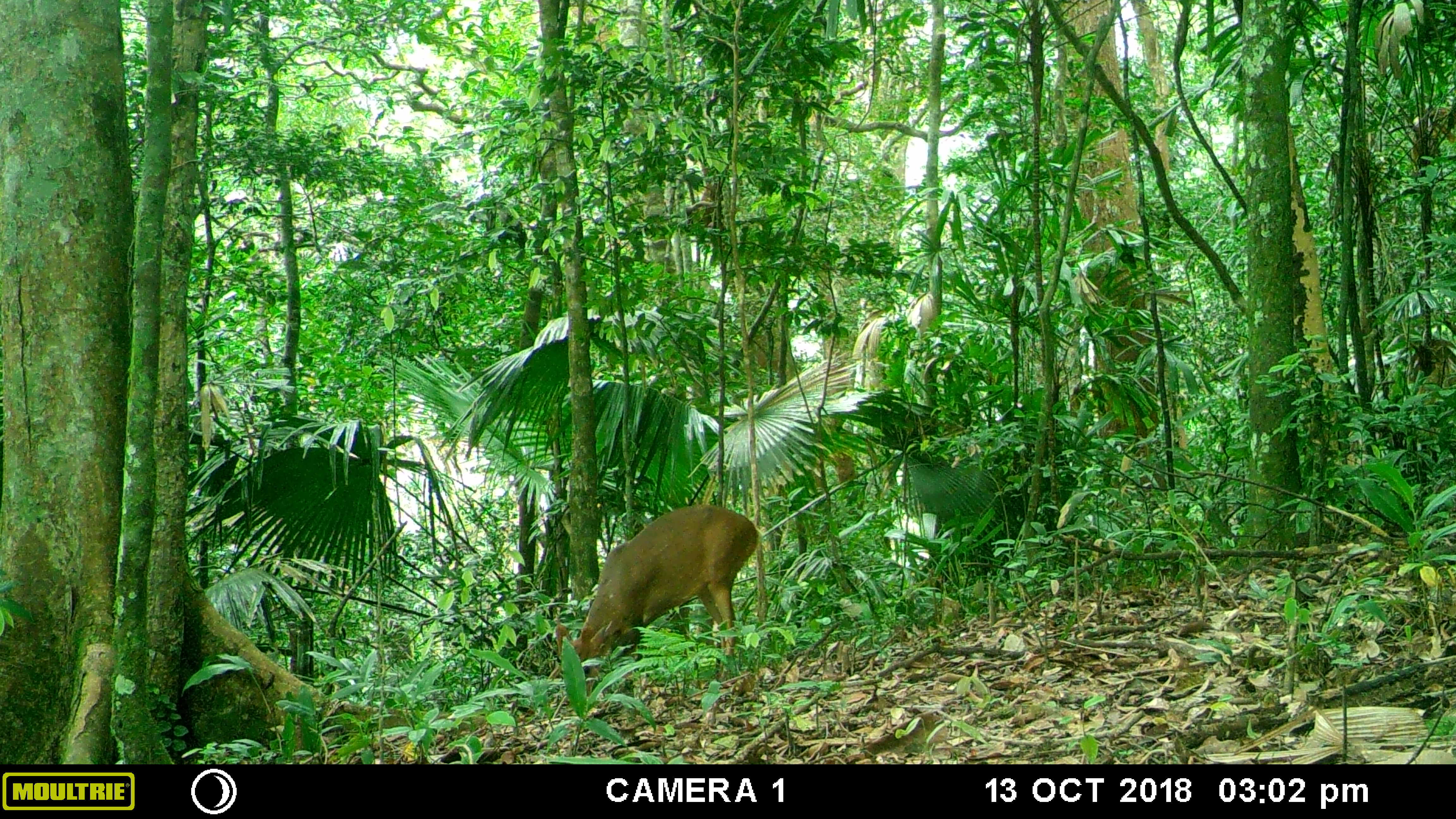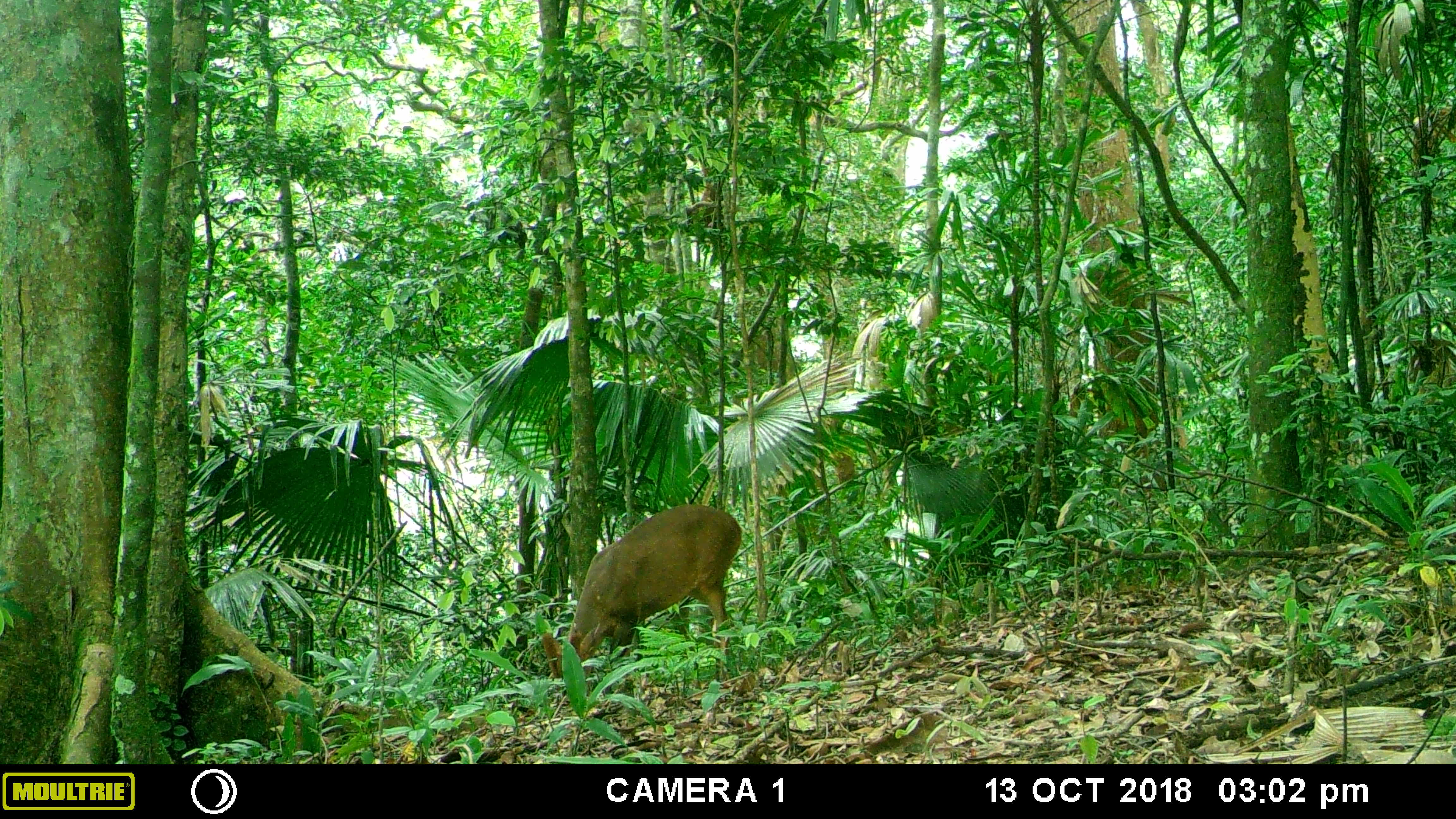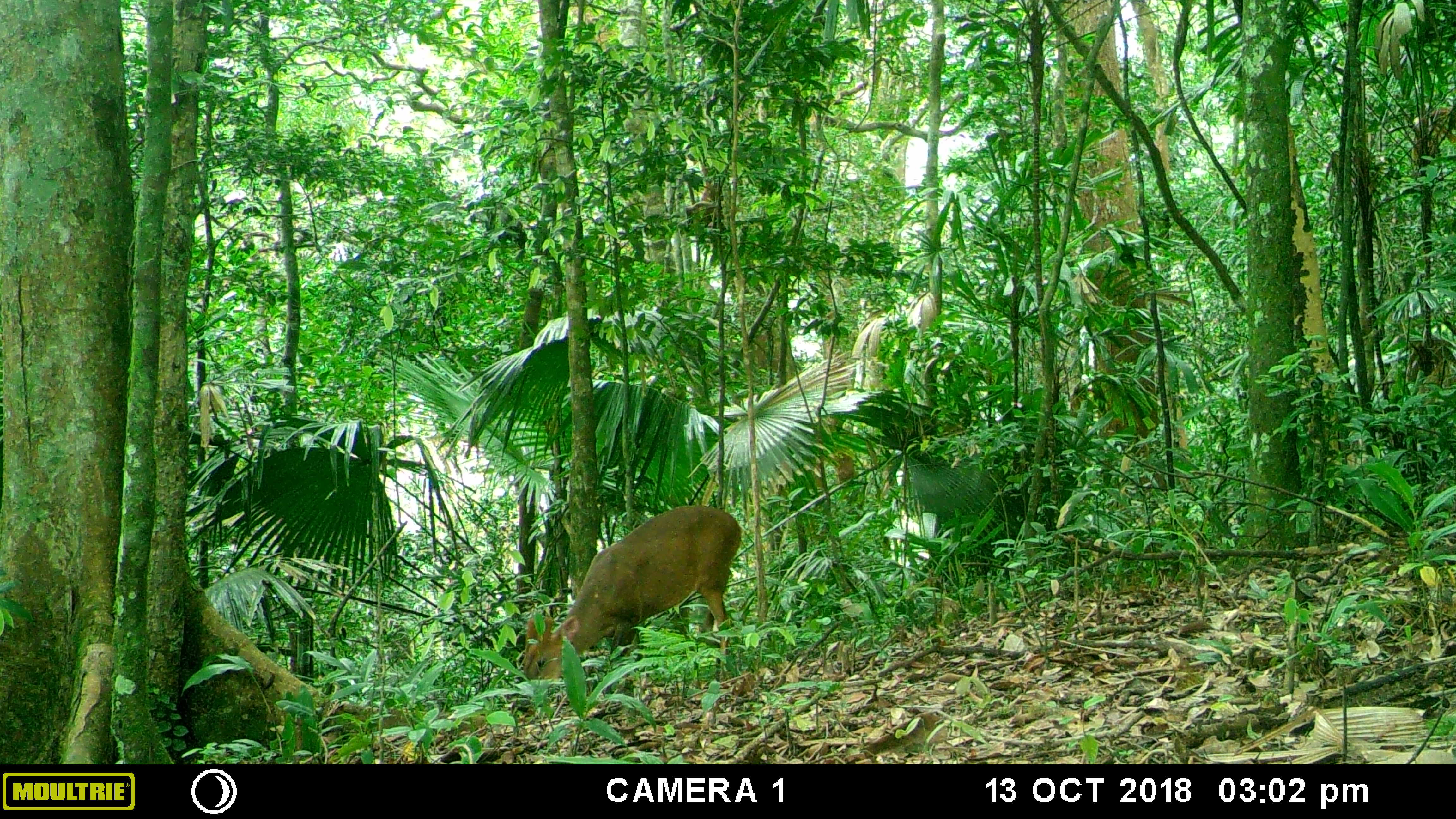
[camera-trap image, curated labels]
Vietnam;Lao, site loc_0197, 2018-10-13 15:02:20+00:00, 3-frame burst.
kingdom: Animalia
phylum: Chordata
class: Mammalia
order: Artiodactyla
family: Cervidae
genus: Muntiacus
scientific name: Muntiacus vuquangensis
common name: large-antlered muntjac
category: large antlered muntjac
Large antlered muntjac (large-antlered muntjac) (Muntiacus vuquangensis). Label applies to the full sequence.